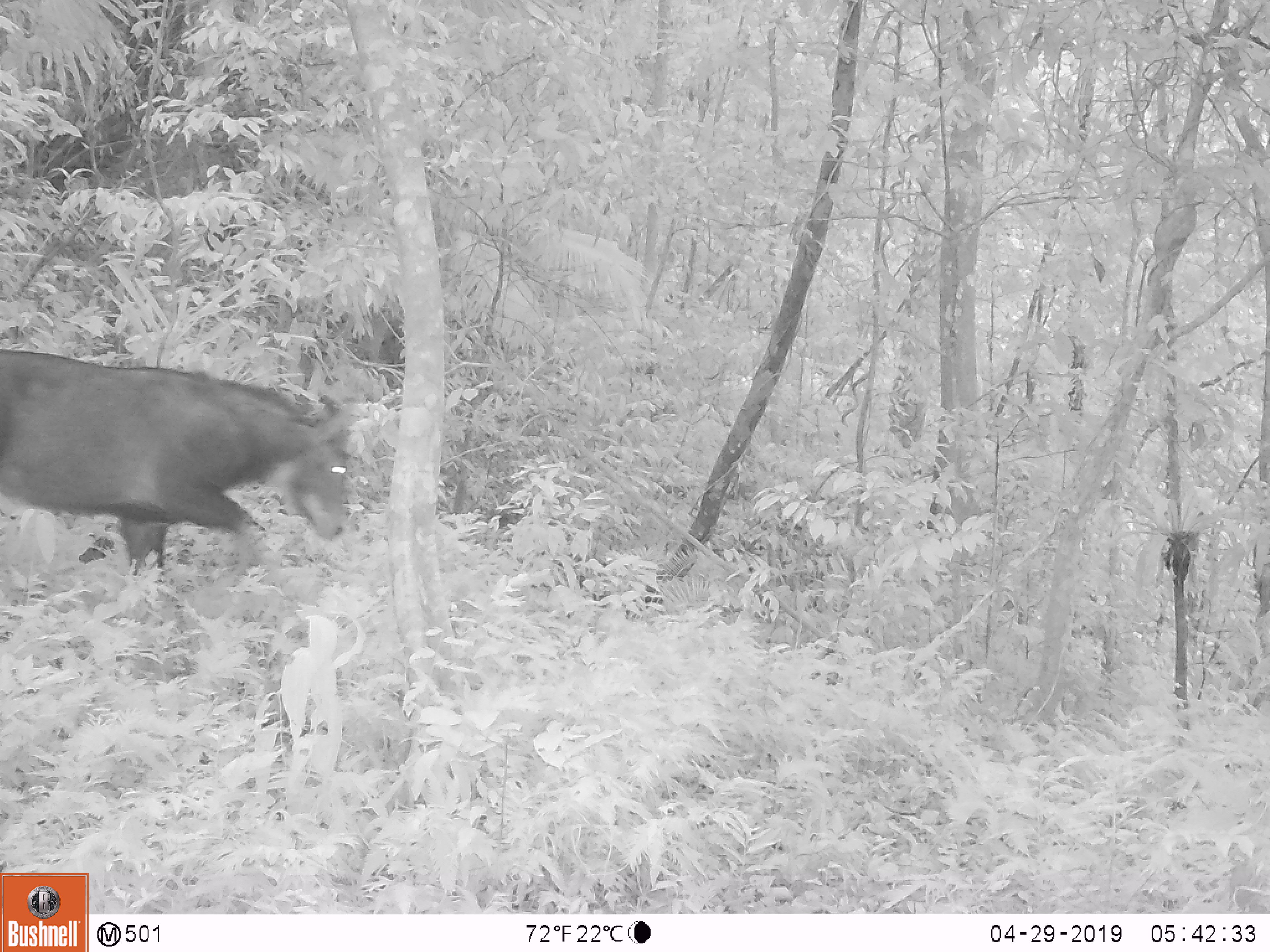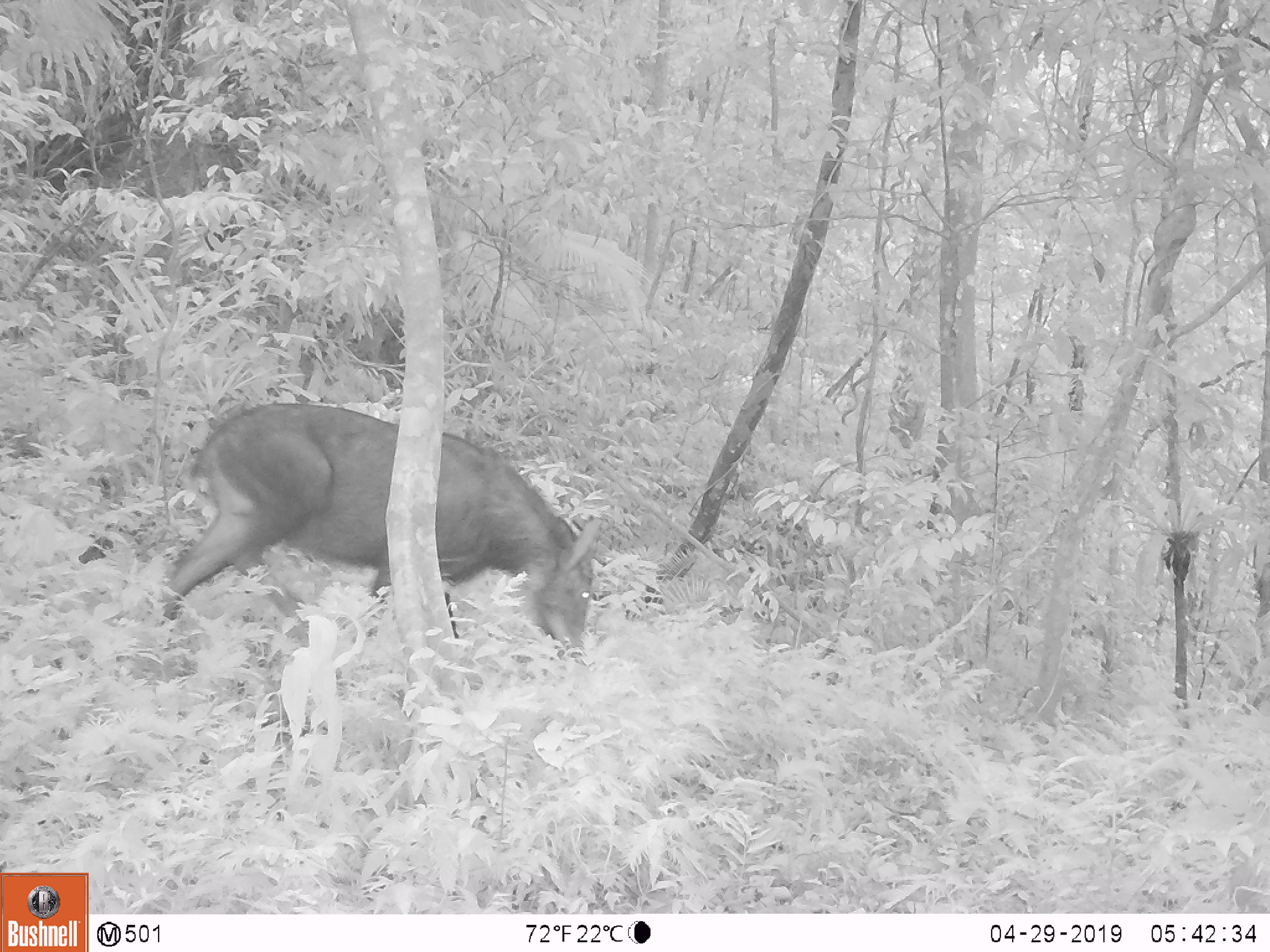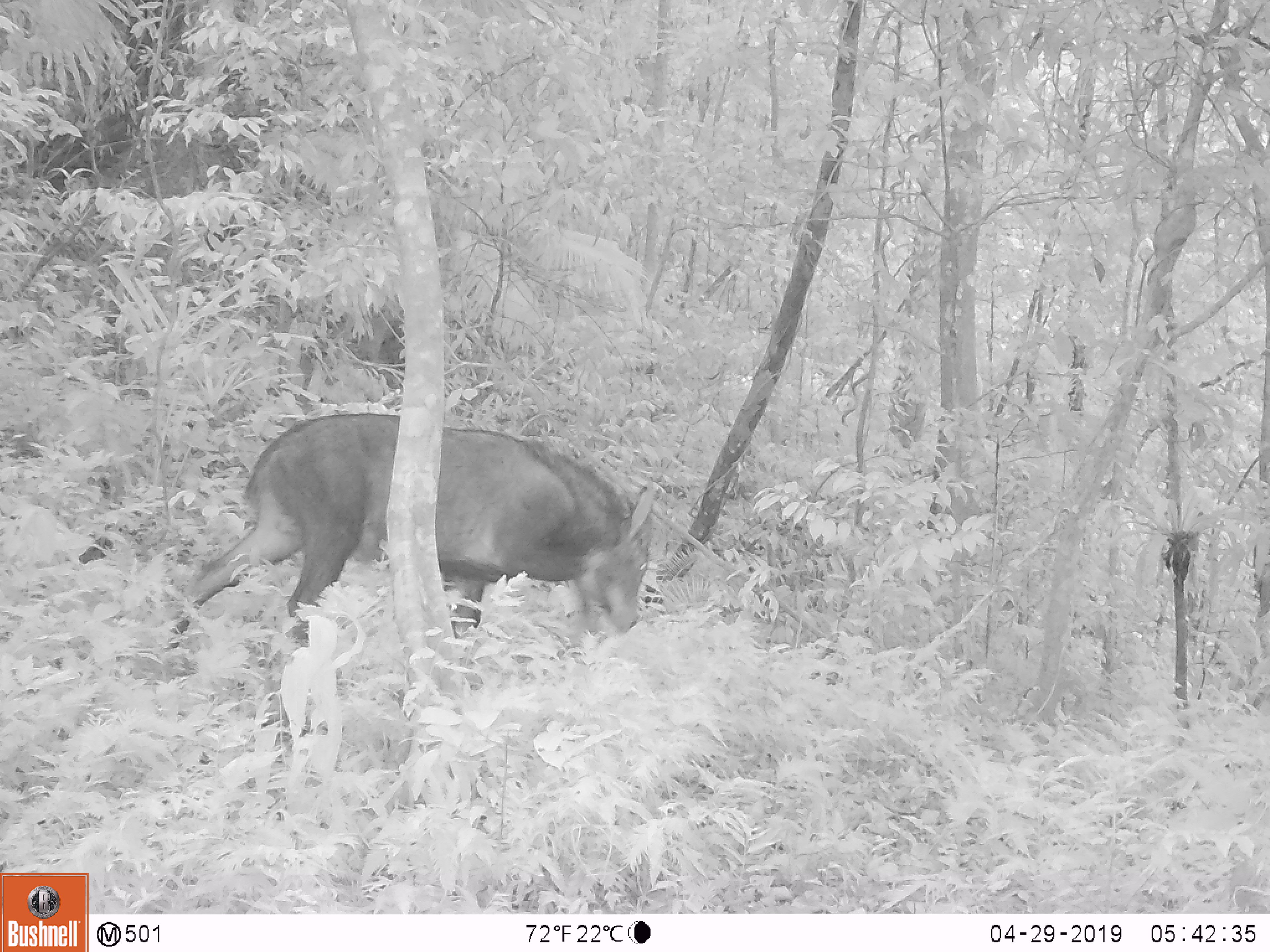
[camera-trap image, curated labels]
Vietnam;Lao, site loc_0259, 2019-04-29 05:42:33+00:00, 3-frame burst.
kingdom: Animalia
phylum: Chordata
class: Mammalia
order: Artiodactyla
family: Bovidae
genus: Capricornis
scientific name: Capricornis sumatraensis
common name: chinese serow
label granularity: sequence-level